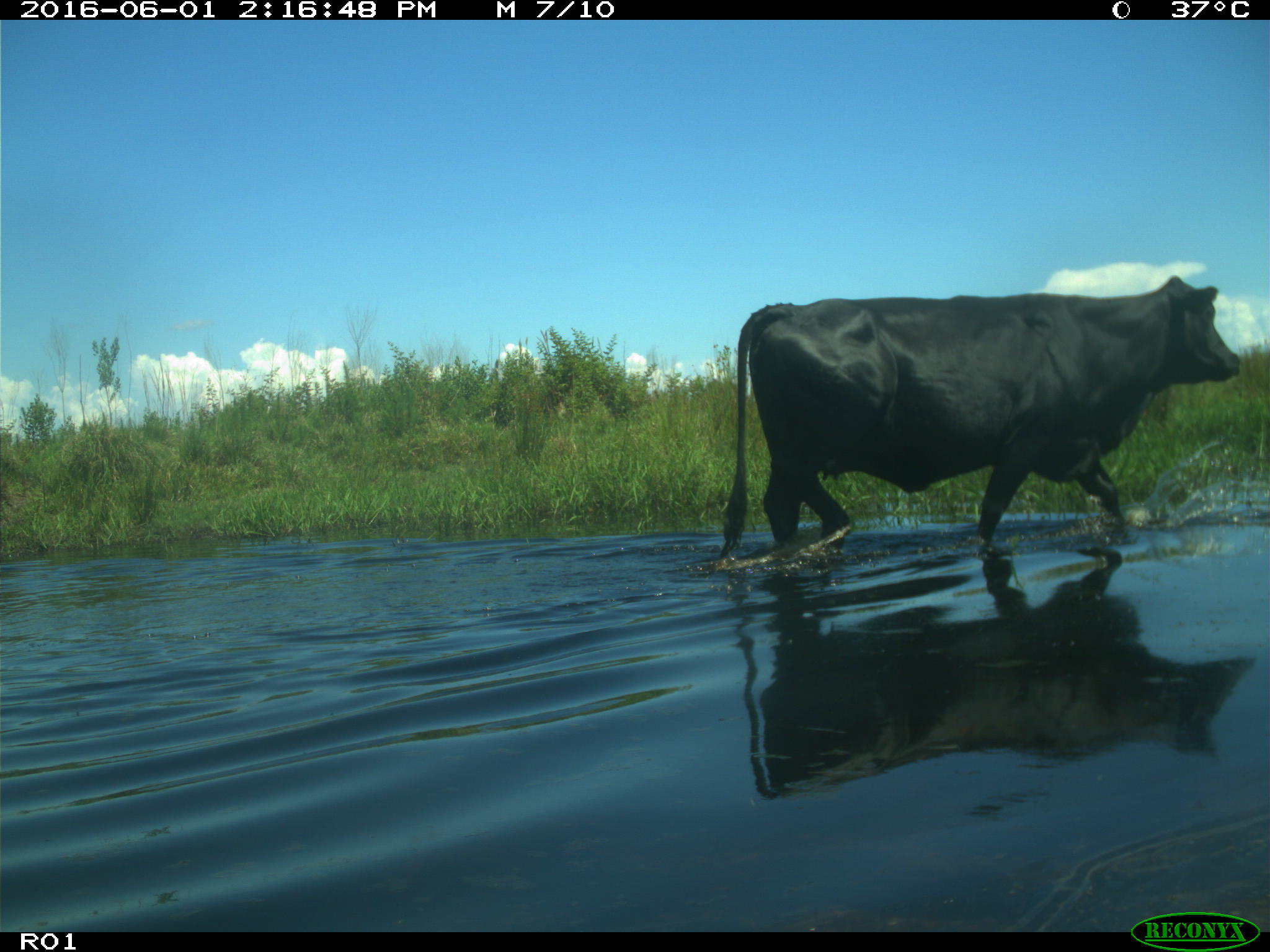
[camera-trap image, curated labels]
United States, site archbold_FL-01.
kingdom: Animalia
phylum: Chordata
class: Mammalia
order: Artiodactyla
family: Bovidae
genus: Bos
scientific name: Bos taurus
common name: domestic cow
Bos taurus (domestic cow).